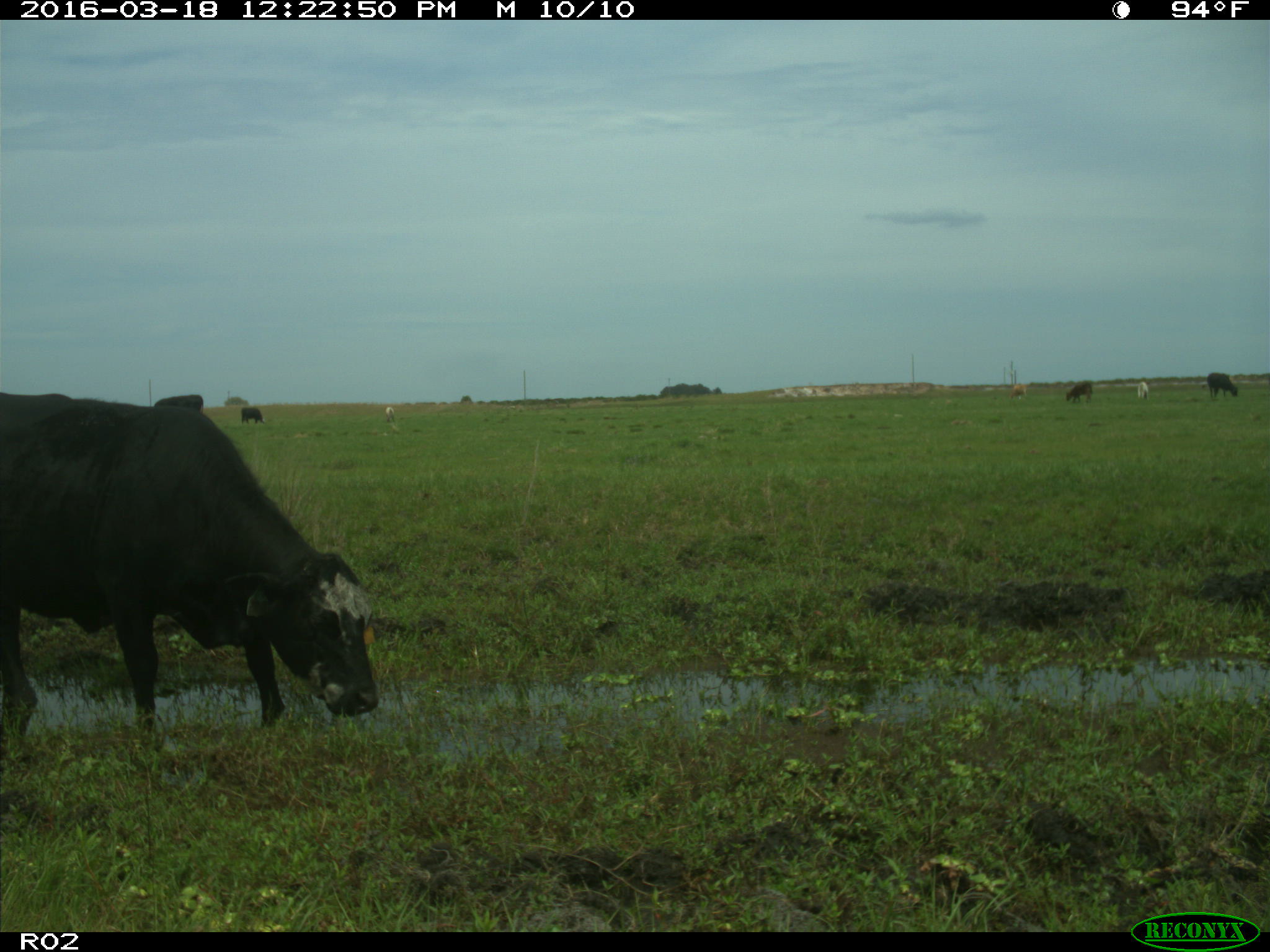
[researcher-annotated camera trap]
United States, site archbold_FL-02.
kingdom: Animalia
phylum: Chordata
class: Mammalia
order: Artiodactyla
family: Bovidae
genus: Bos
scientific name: Bos taurus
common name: domestic cow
Bos taurus (domestic cow).